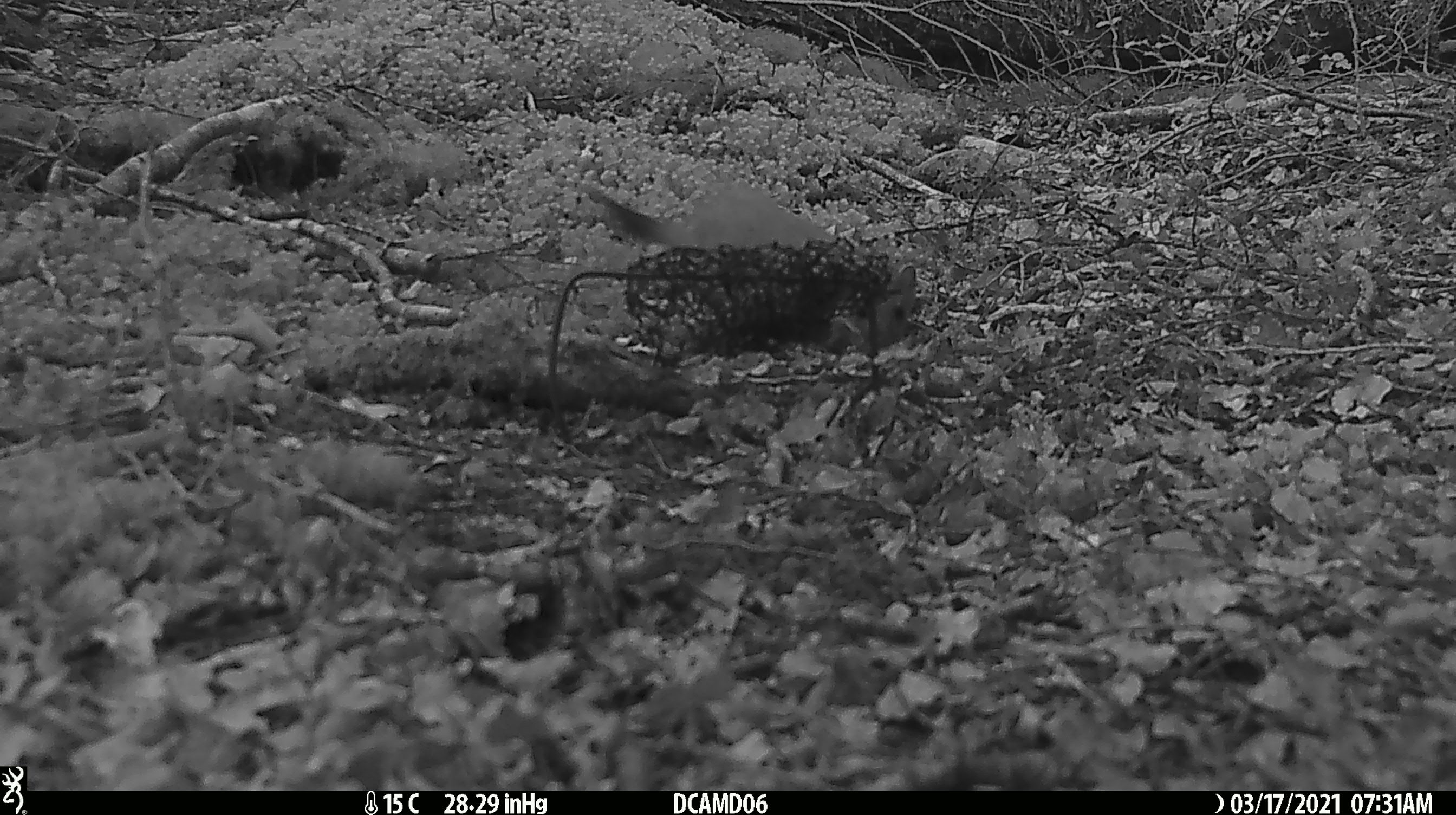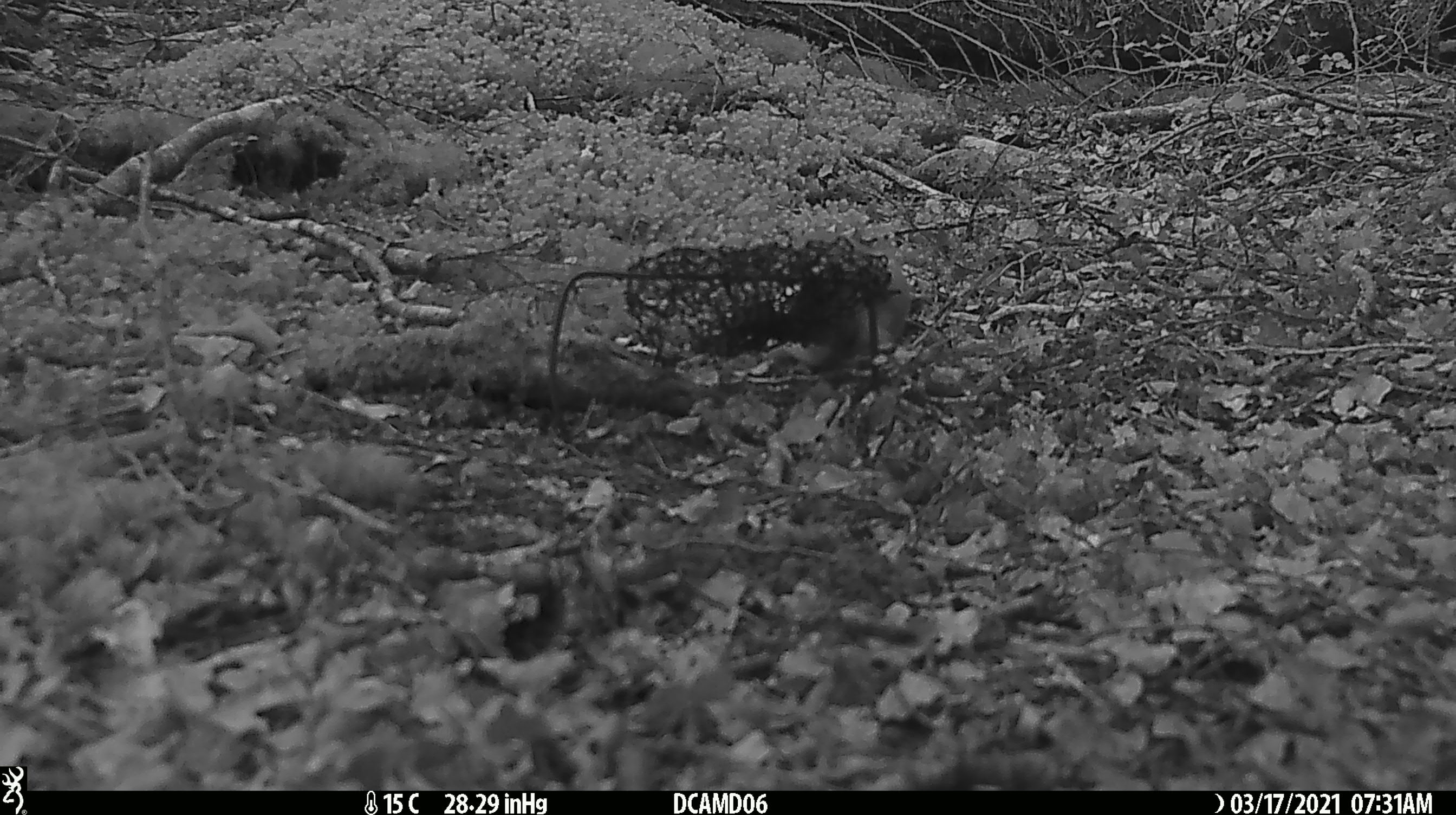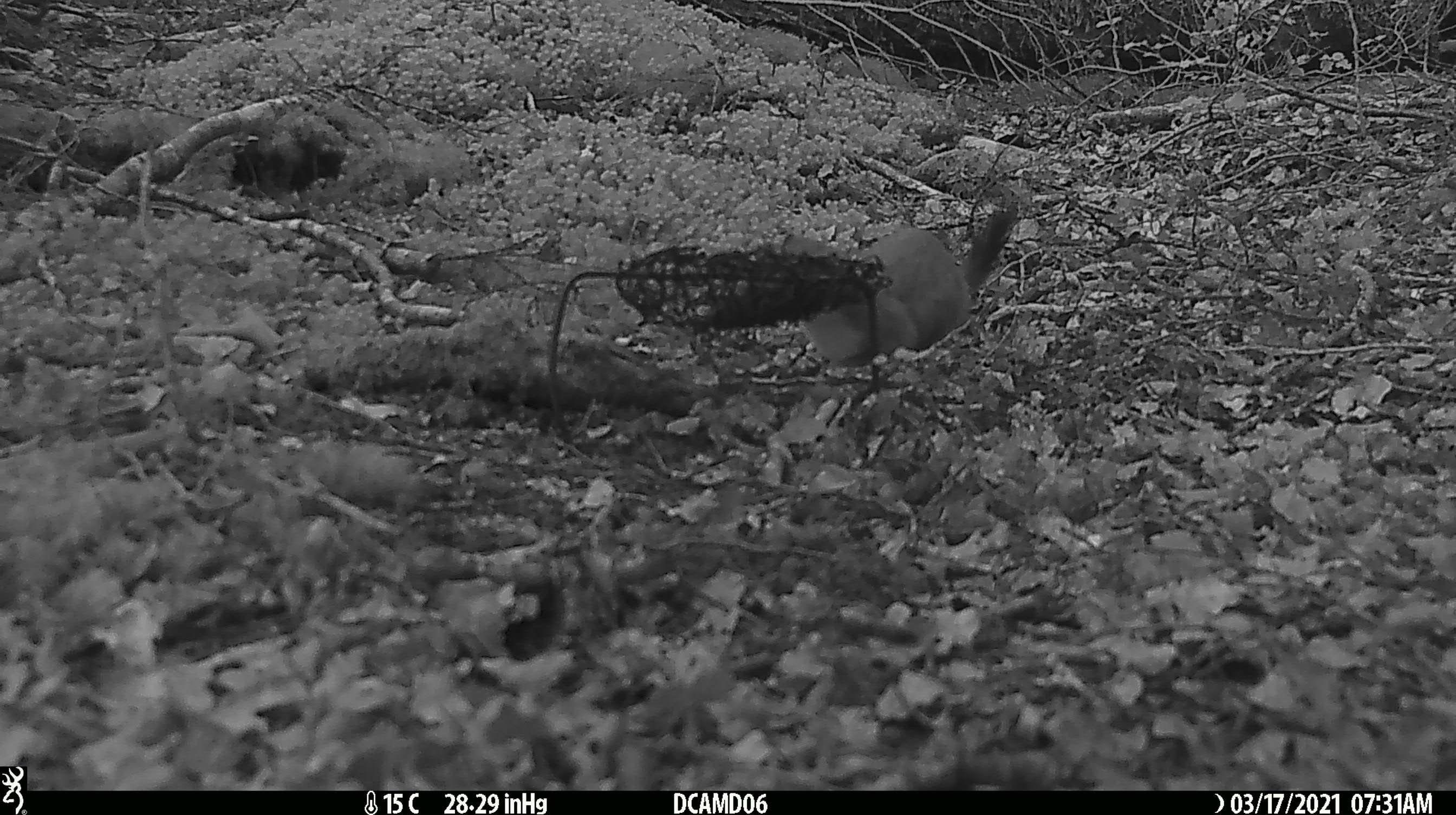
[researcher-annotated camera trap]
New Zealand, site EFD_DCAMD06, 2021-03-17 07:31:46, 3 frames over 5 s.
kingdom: Animalia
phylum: Chordata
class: Mammalia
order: Carnivora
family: Mustelidae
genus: Mustela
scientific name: Mustela erminea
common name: stoat